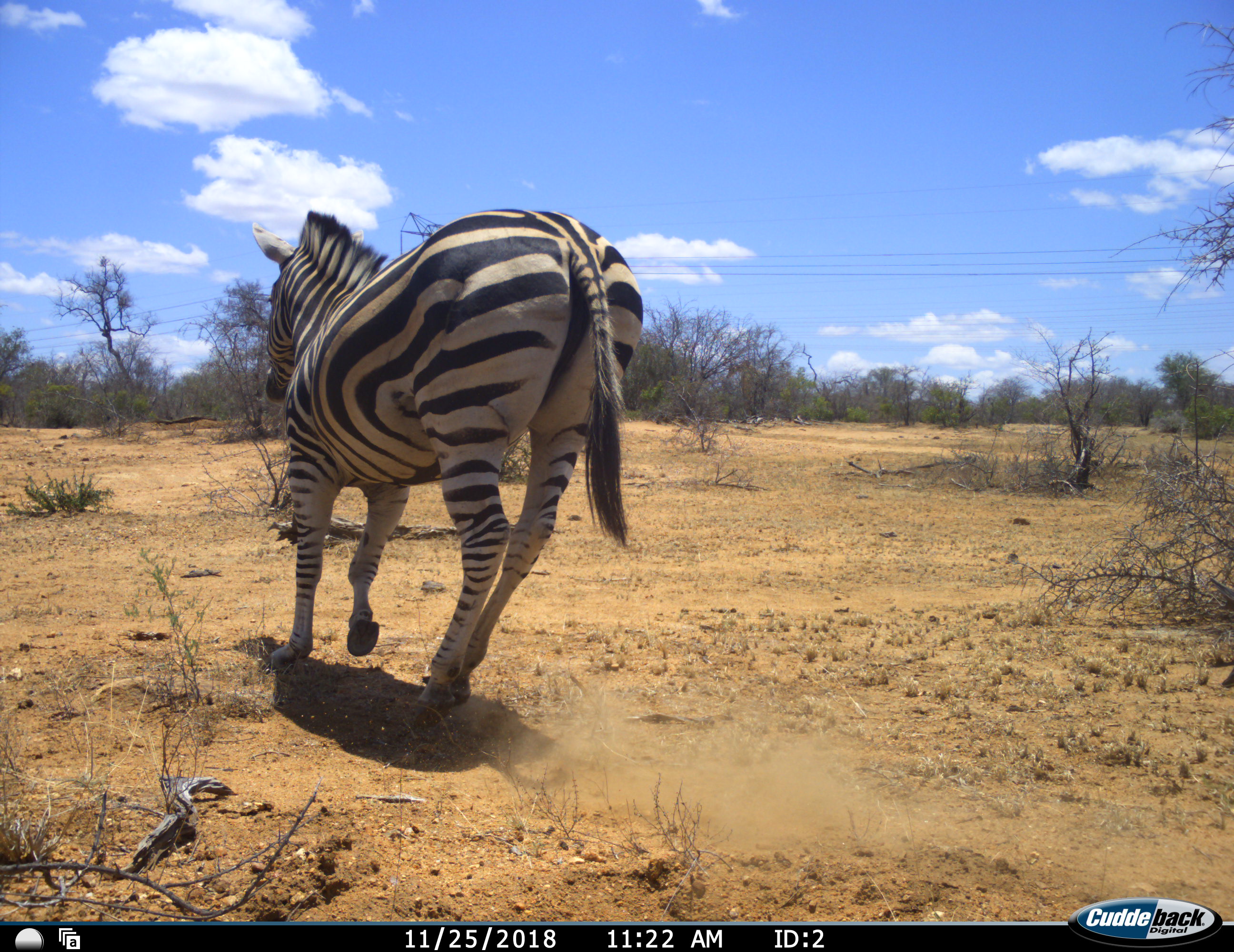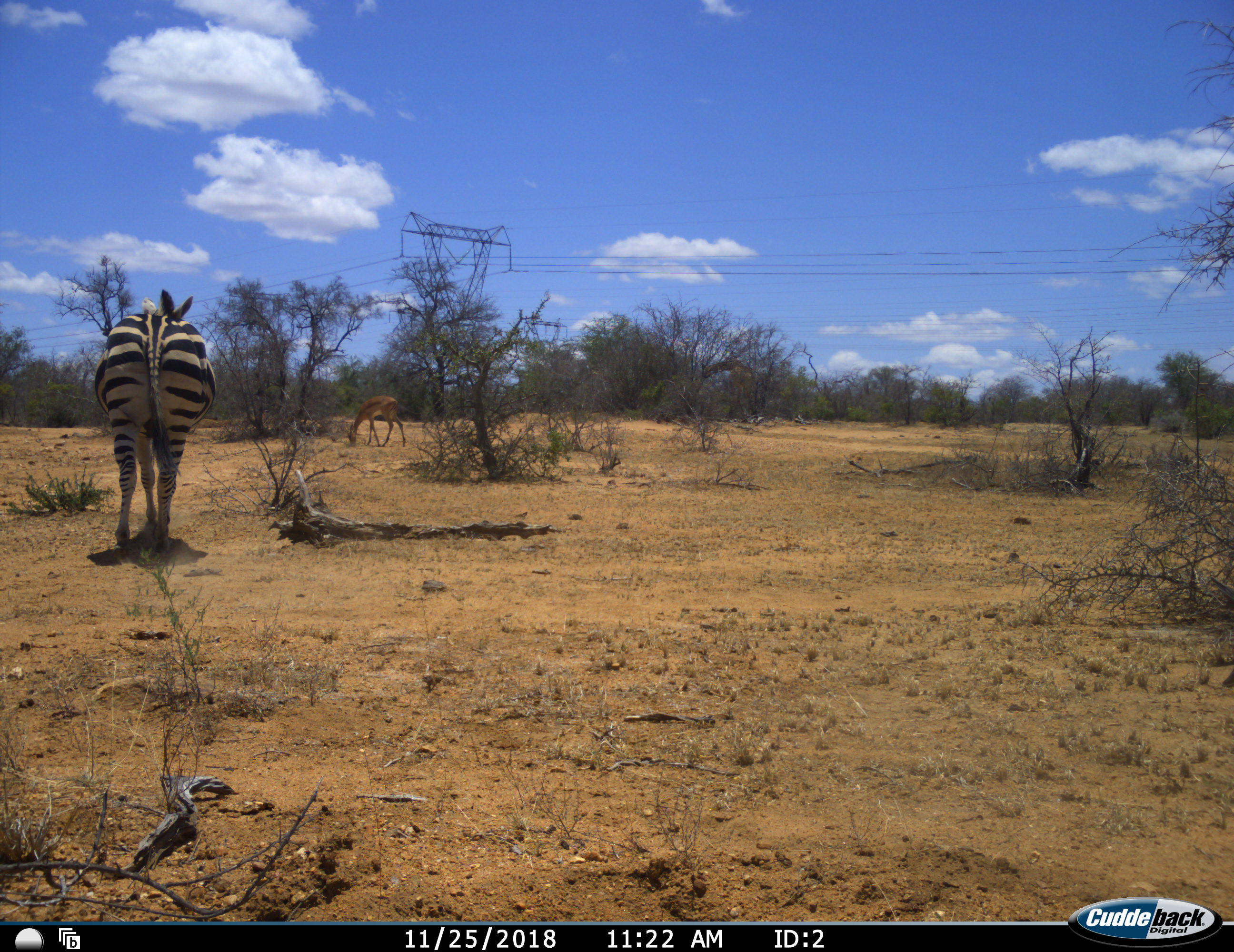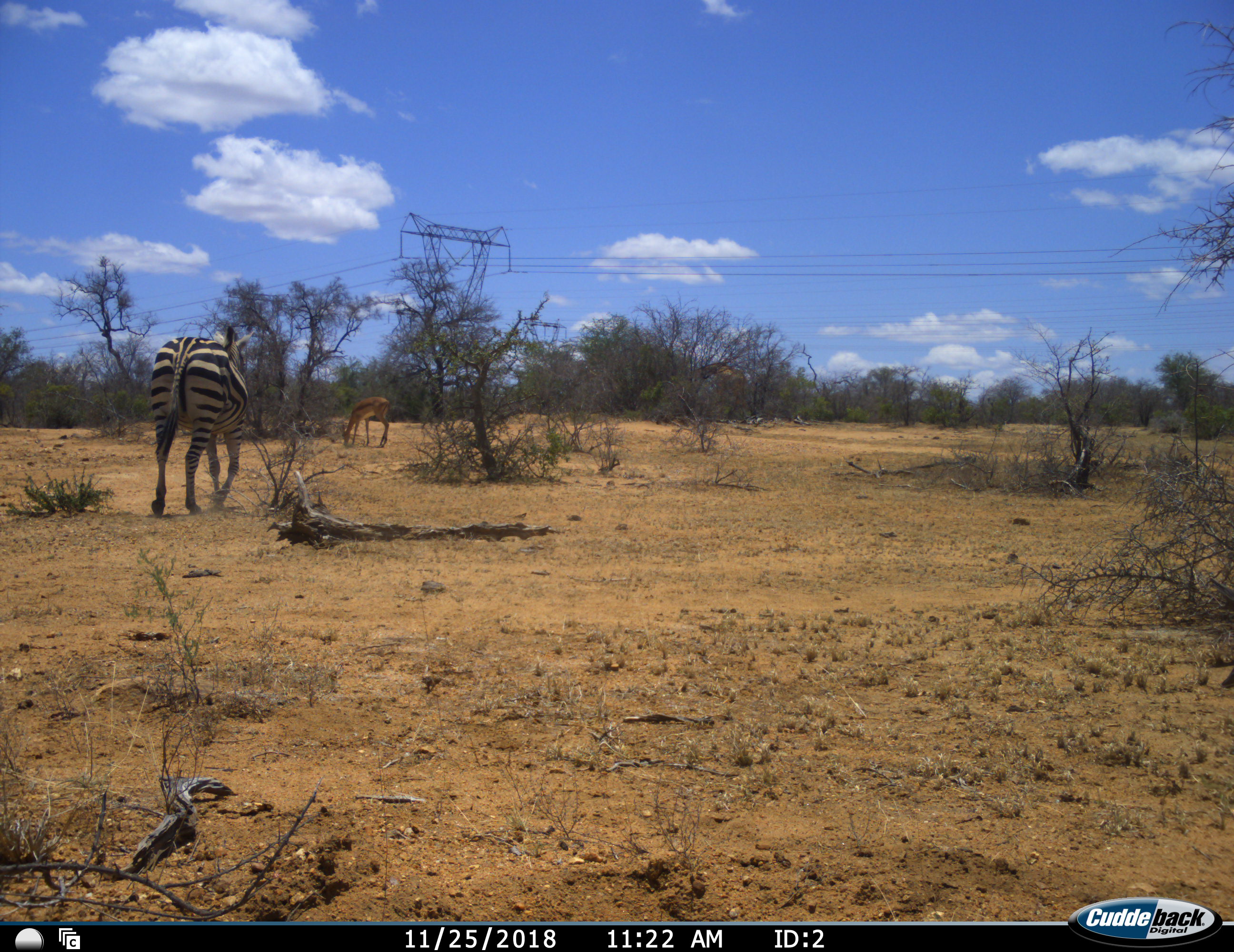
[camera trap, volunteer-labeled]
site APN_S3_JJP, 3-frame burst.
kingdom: Animalia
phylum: Chordata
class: Mammalia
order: Artiodactyla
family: Bovidae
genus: Aepyceros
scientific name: Aepyceros melampus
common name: impala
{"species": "impala (Aepyceros melampus)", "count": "1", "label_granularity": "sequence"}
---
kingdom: Animalia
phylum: Chordata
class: Mammalia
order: Perissodactyla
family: Equidae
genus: Equus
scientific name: Equus quagga burchellii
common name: burchell's zebra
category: zebraburchells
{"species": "zebraburchells (burchell's zebra) (Equus quagga burchellii)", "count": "1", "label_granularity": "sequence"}